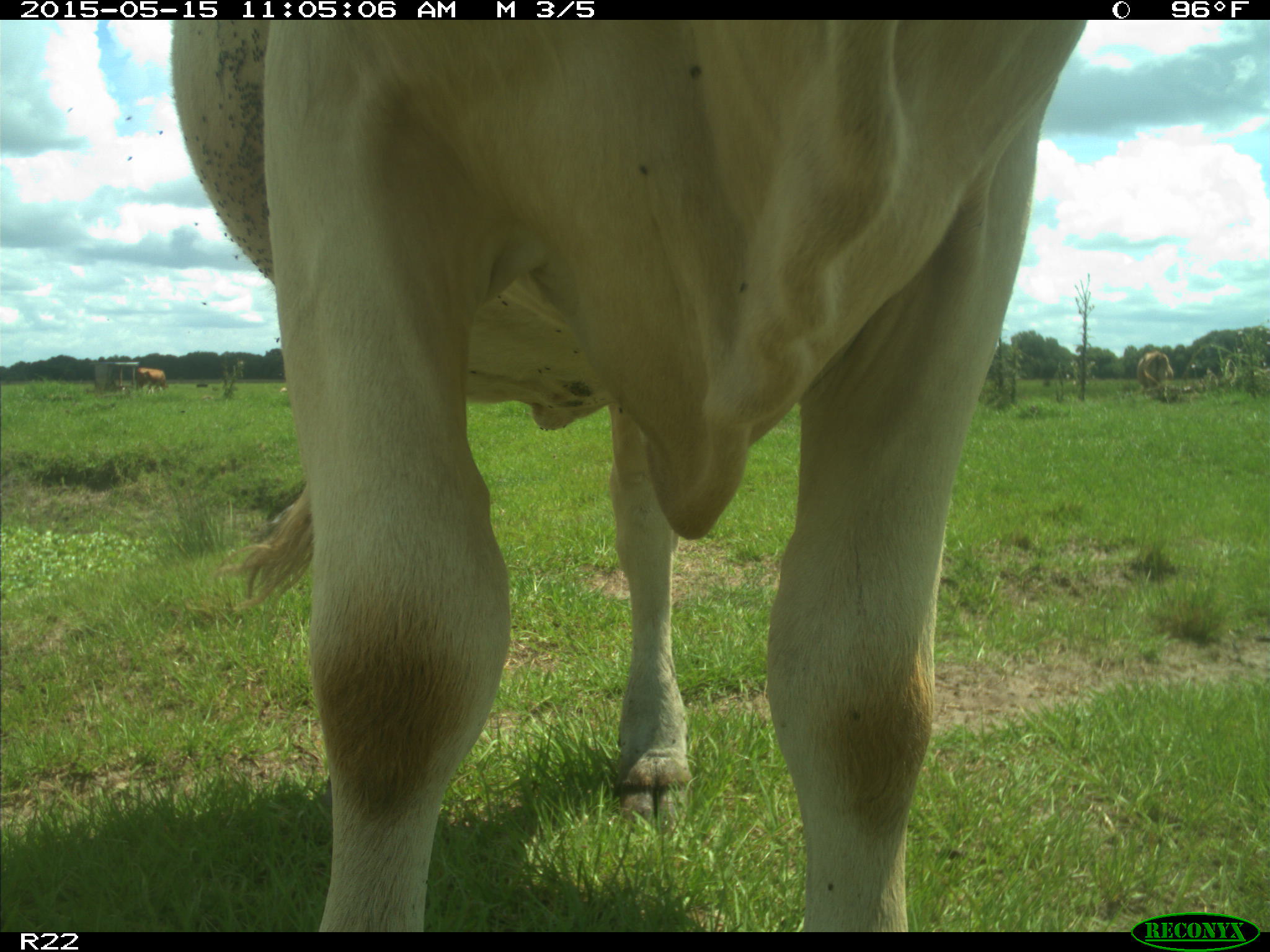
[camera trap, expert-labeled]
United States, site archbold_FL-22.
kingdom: Animalia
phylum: Chordata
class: Mammalia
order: Artiodactyla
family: Bovidae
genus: Bos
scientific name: Bos taurus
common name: domestic cow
Bos taurus (domestic cow).